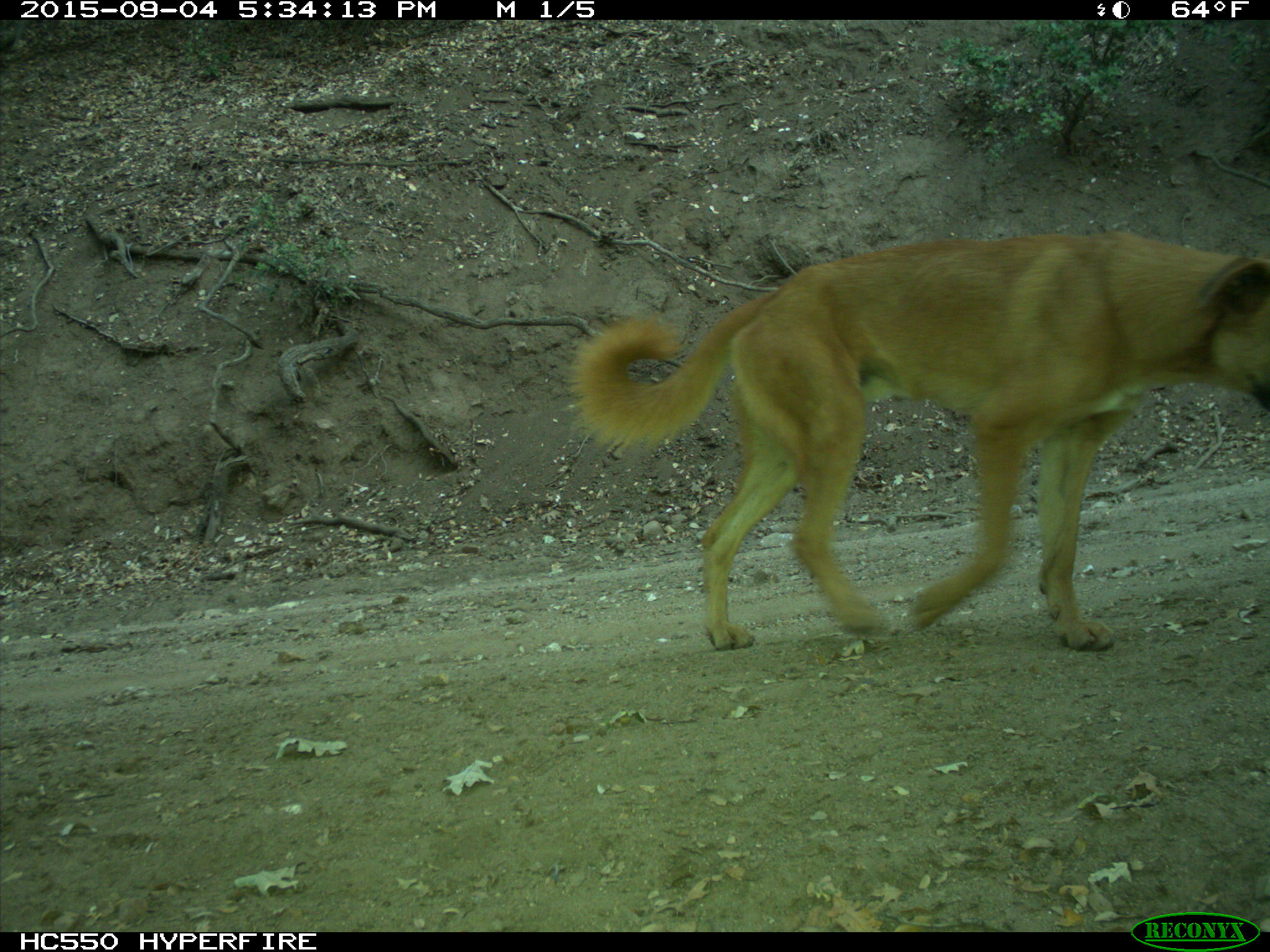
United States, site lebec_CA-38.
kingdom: Animalia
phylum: Chordata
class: Mammalia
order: Carnivora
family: Canidae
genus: Canis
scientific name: Canis familiaris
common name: domestic dog